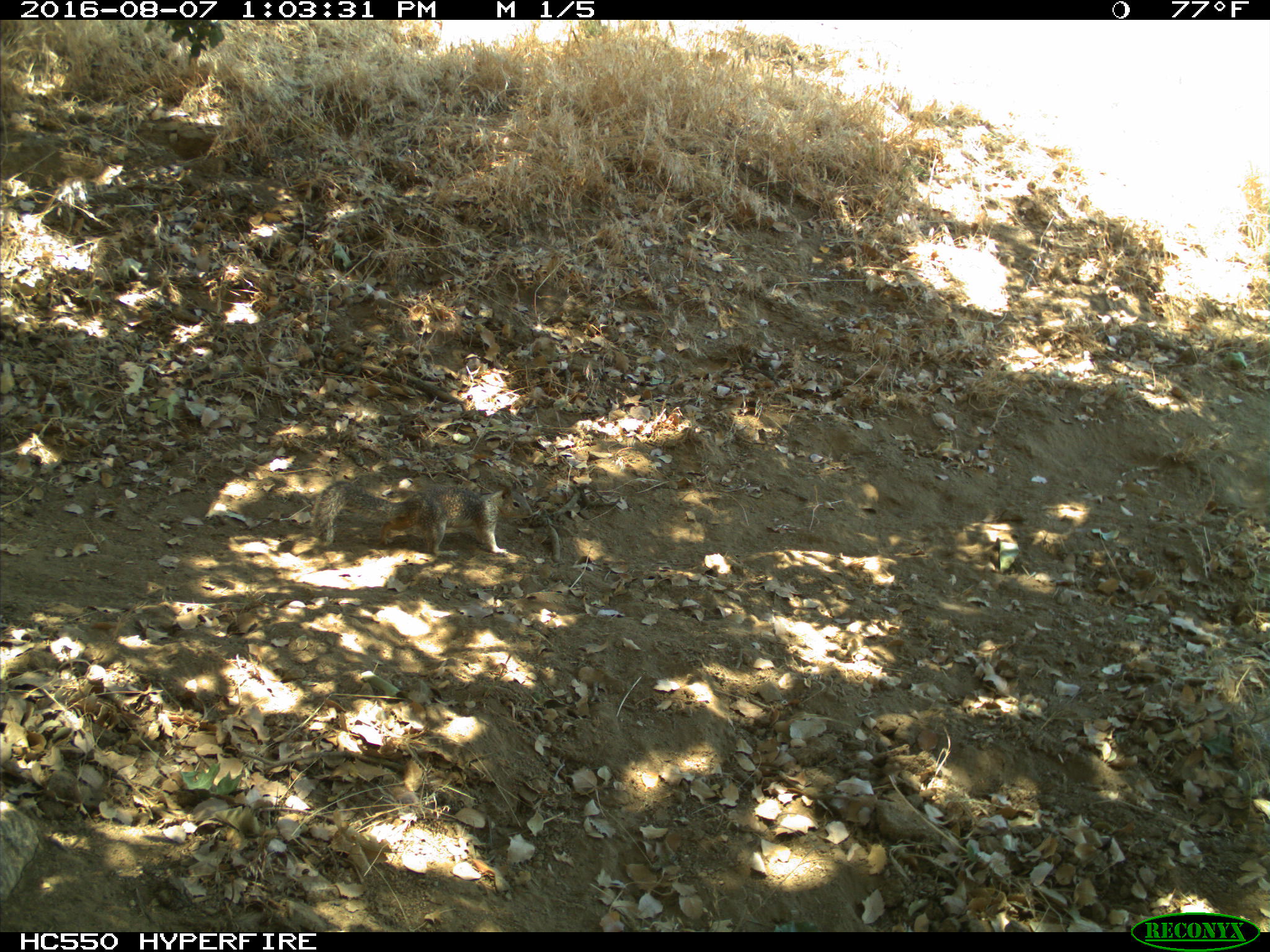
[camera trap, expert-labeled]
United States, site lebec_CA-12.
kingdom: Animalia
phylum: Chordata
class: Mammalia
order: Rodentia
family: Sciuridae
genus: Otospermophilus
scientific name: Otospermophilus beecheyi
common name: california ground squirrel